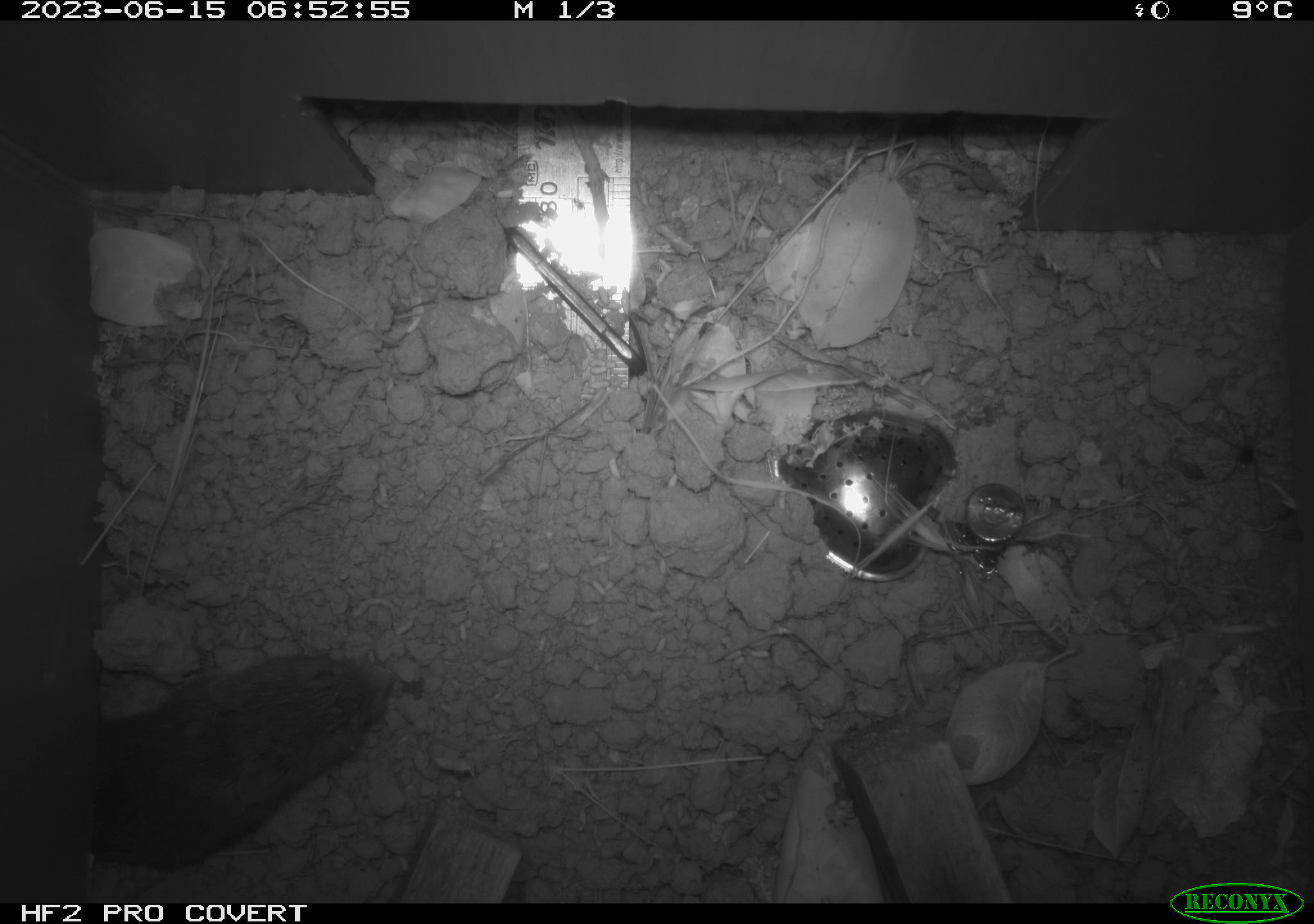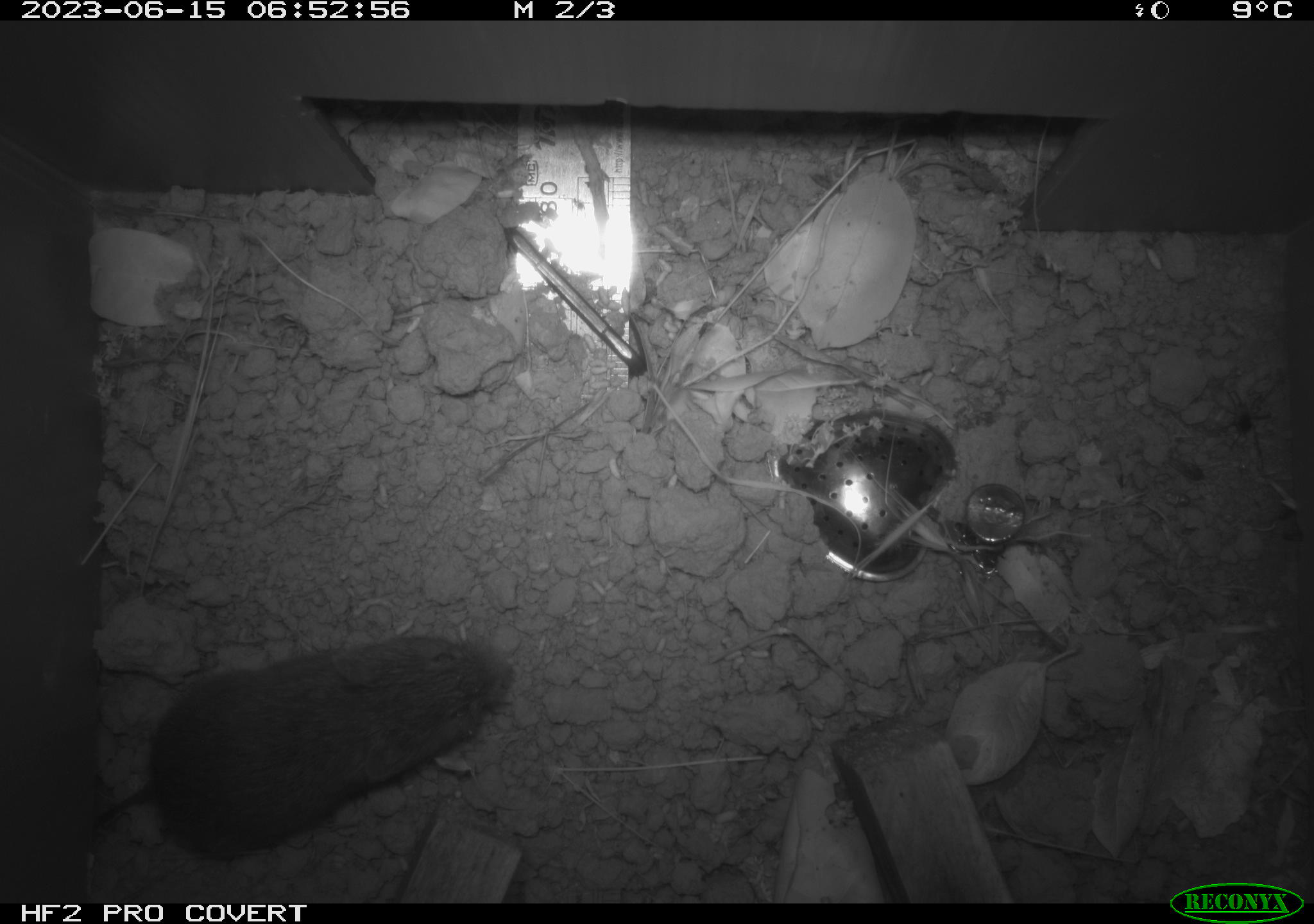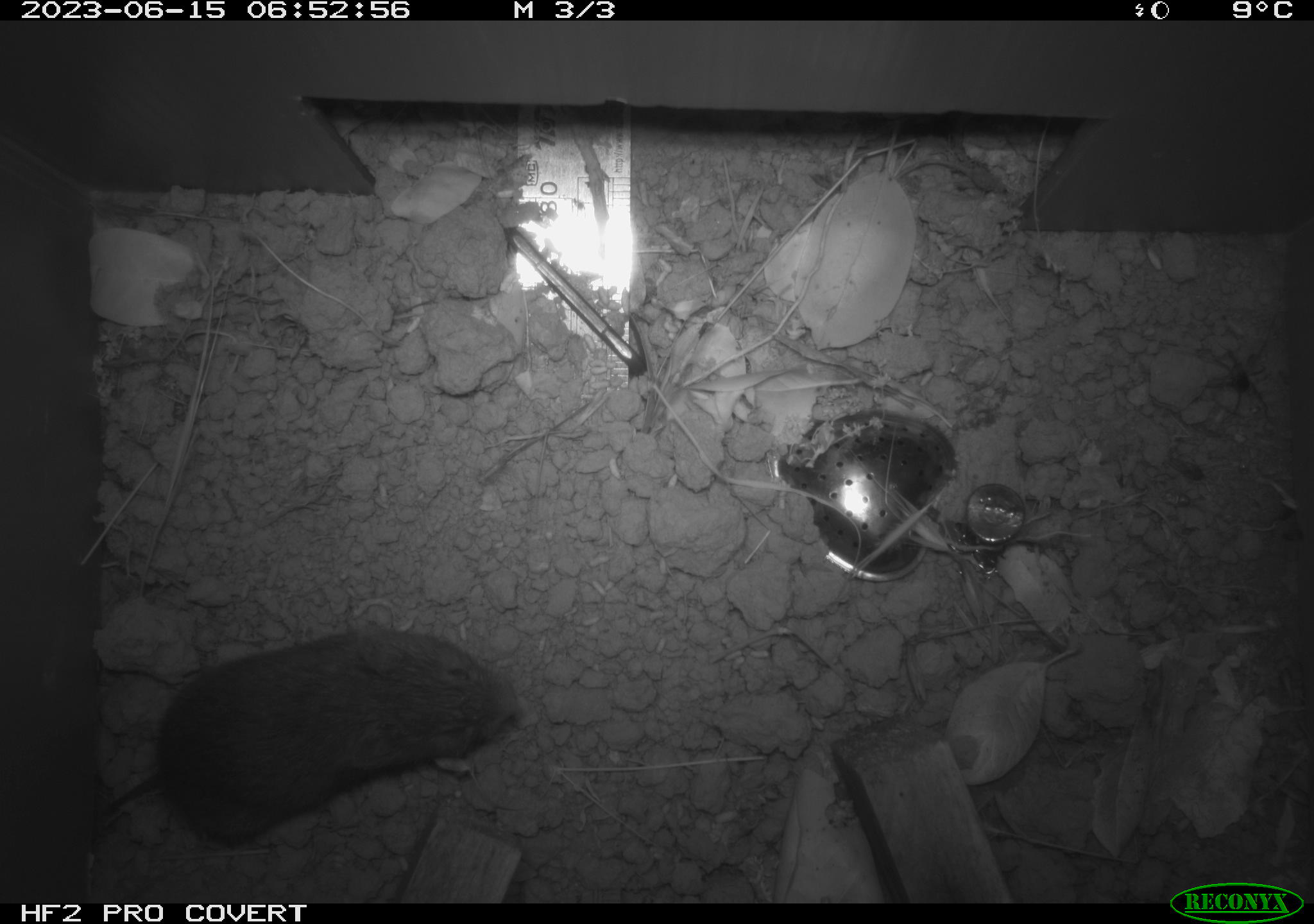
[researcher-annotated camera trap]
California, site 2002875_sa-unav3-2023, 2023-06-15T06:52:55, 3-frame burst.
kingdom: Animalia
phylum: Chordata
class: Mammalia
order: Rodentia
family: Cricetidae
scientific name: Arvicolinae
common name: voles, lemmings, and muskrats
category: arvicolinae subfamily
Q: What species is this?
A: Arvicolinae subfamily (voles, lemmings, and muskrats) (Arvicolinae).